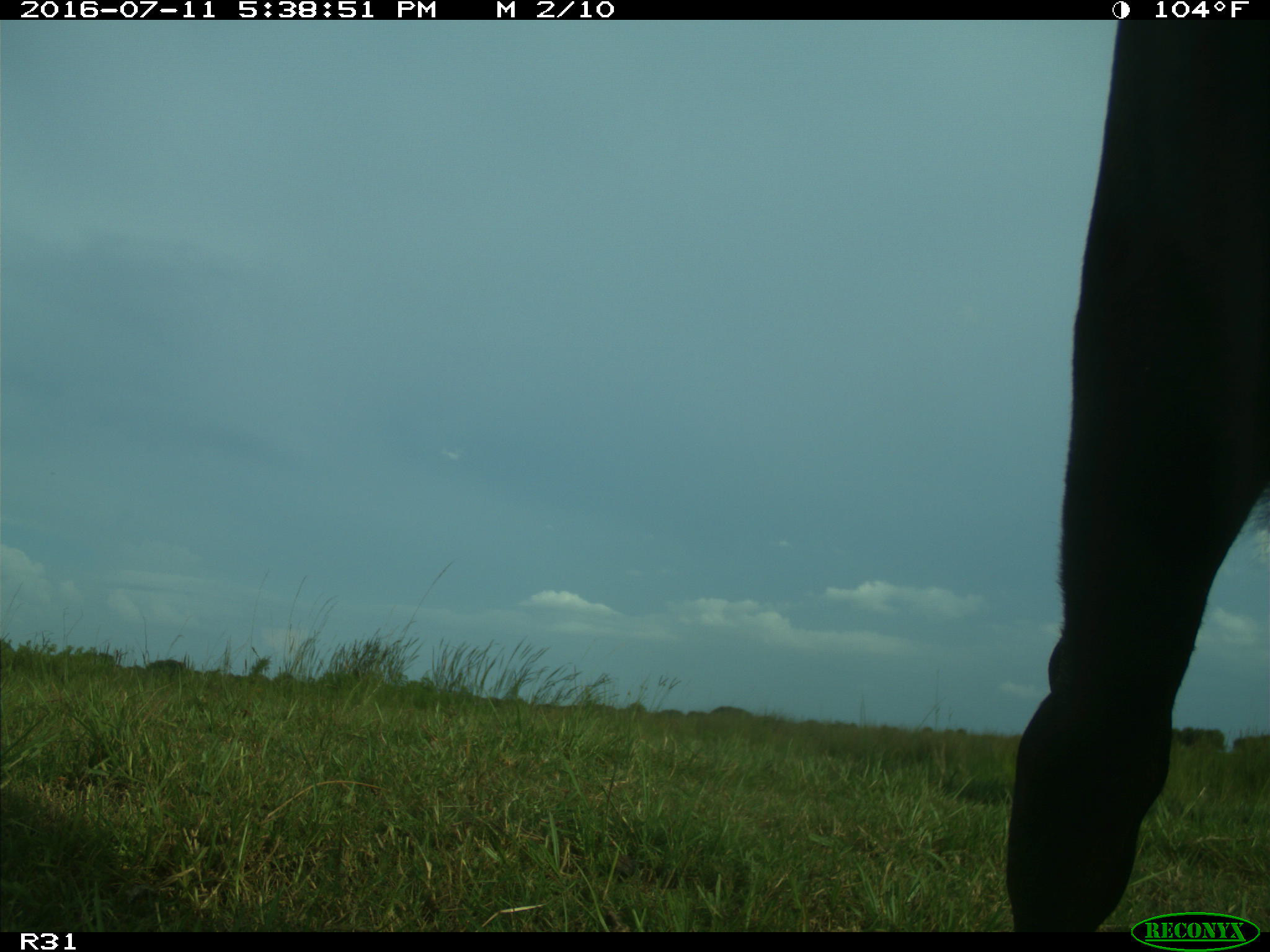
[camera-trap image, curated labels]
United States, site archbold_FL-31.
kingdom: Animalia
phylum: Chordata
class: Mammalia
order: Artiodactyla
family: Bovidae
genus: Bos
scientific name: Bos taurus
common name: domestic cow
Bos taurus (domestic cow).